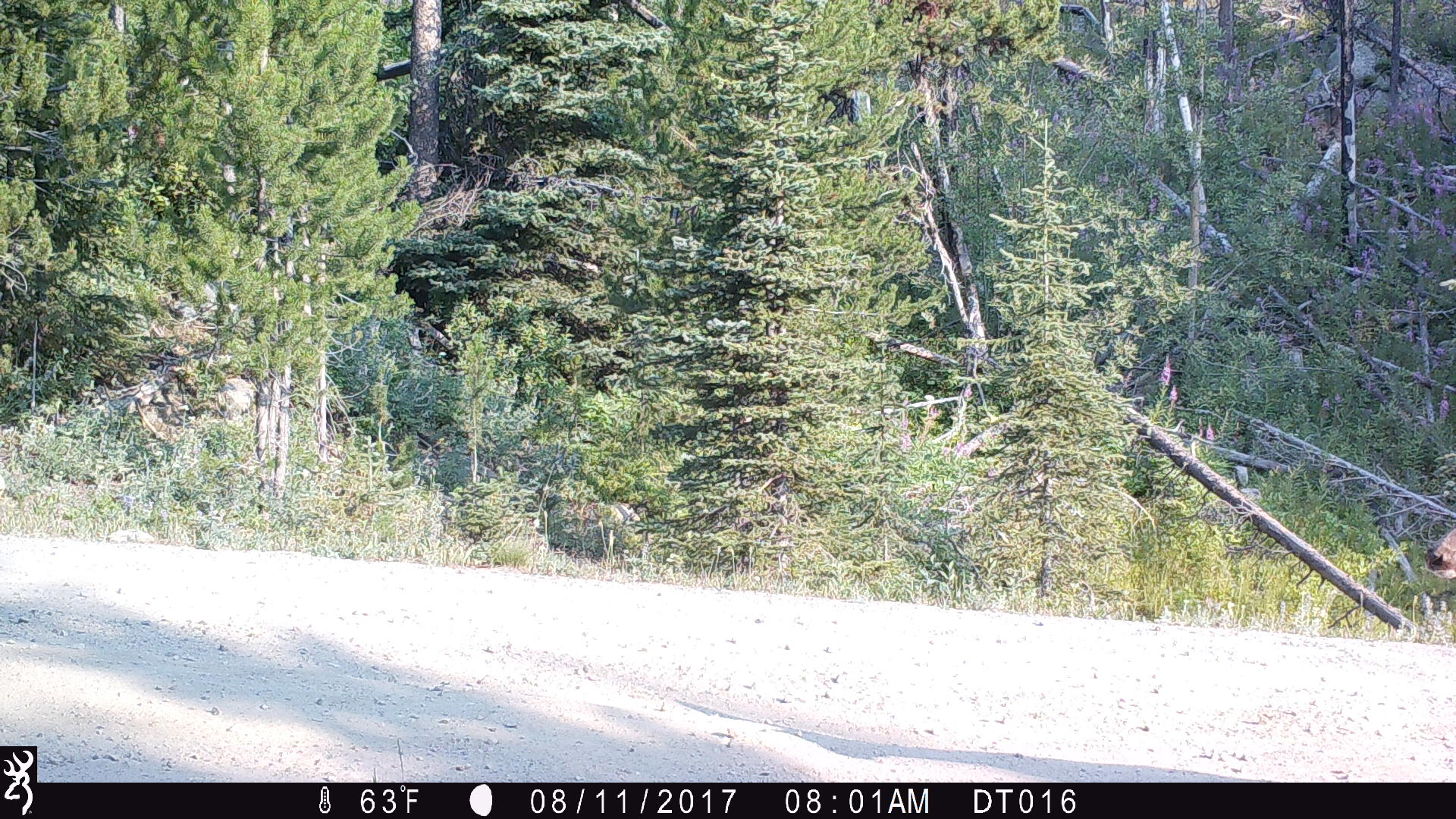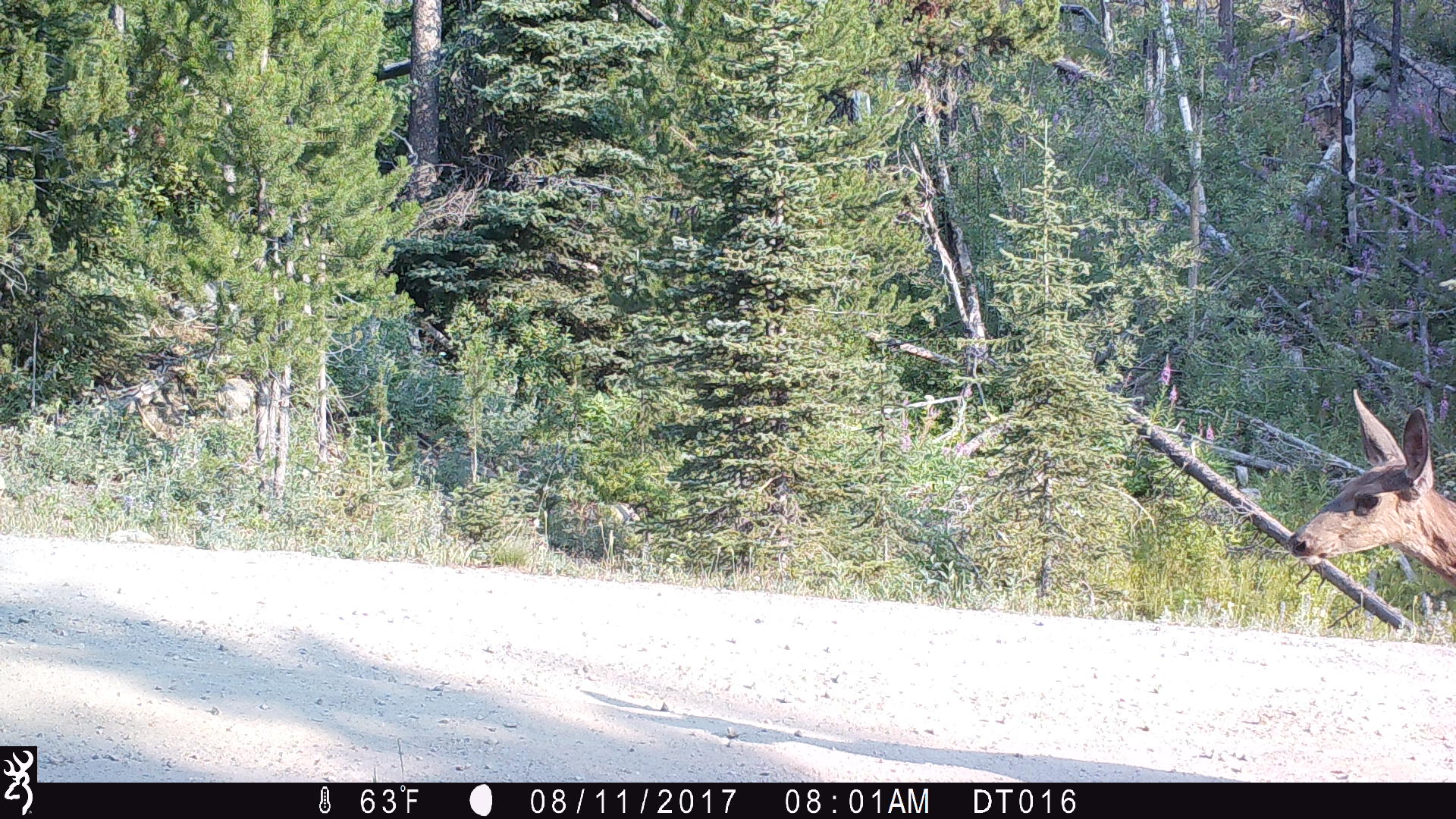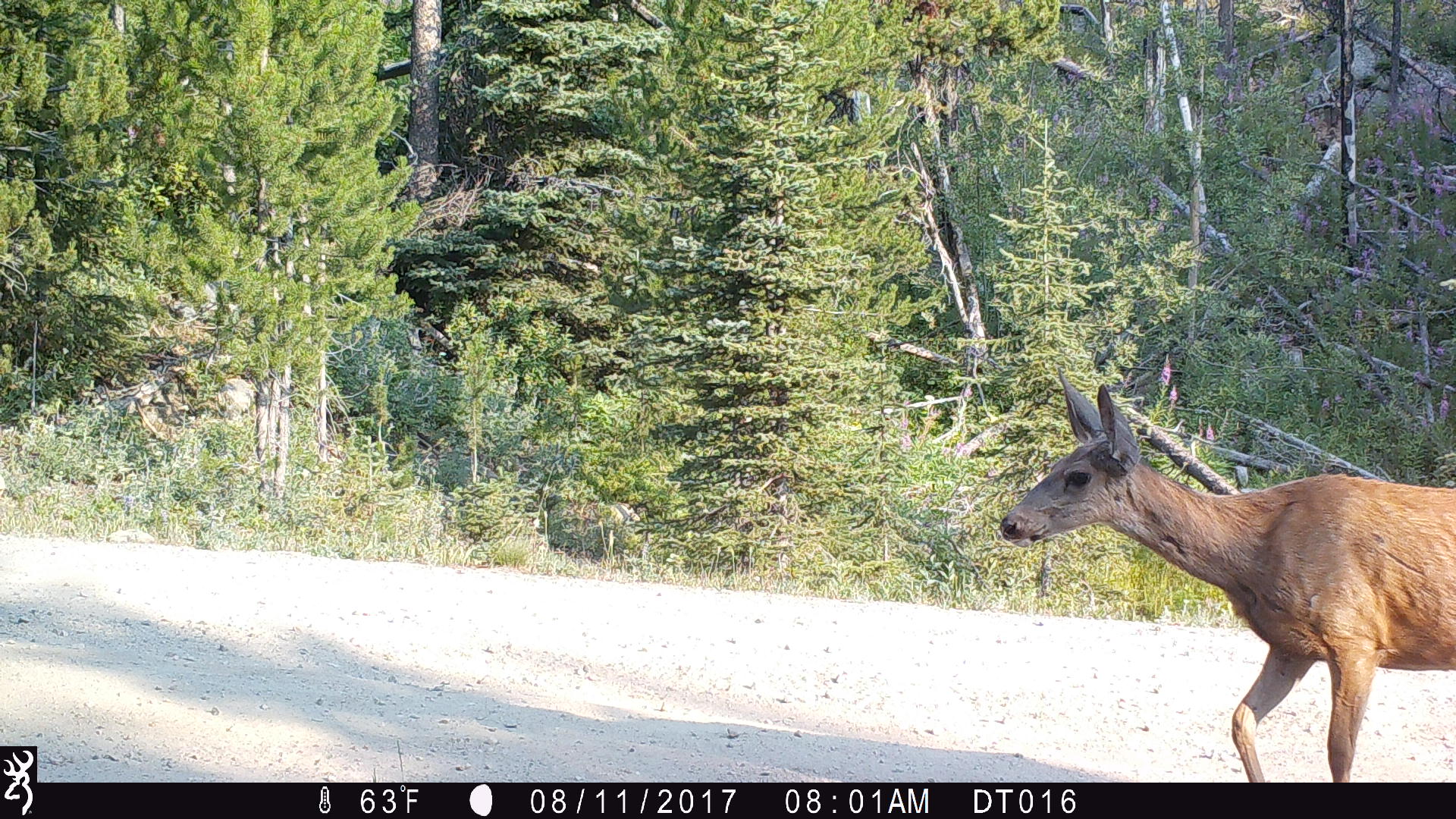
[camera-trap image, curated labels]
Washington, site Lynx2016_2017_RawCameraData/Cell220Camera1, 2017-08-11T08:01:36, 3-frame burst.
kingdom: Animalia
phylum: Chordata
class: Mammalia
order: Artiodactyla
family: Cervidae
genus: Odocoileus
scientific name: Odocoileus hemionus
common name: mule deer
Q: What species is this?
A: Odocoileus hemionus (mule deer).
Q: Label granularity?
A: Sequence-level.